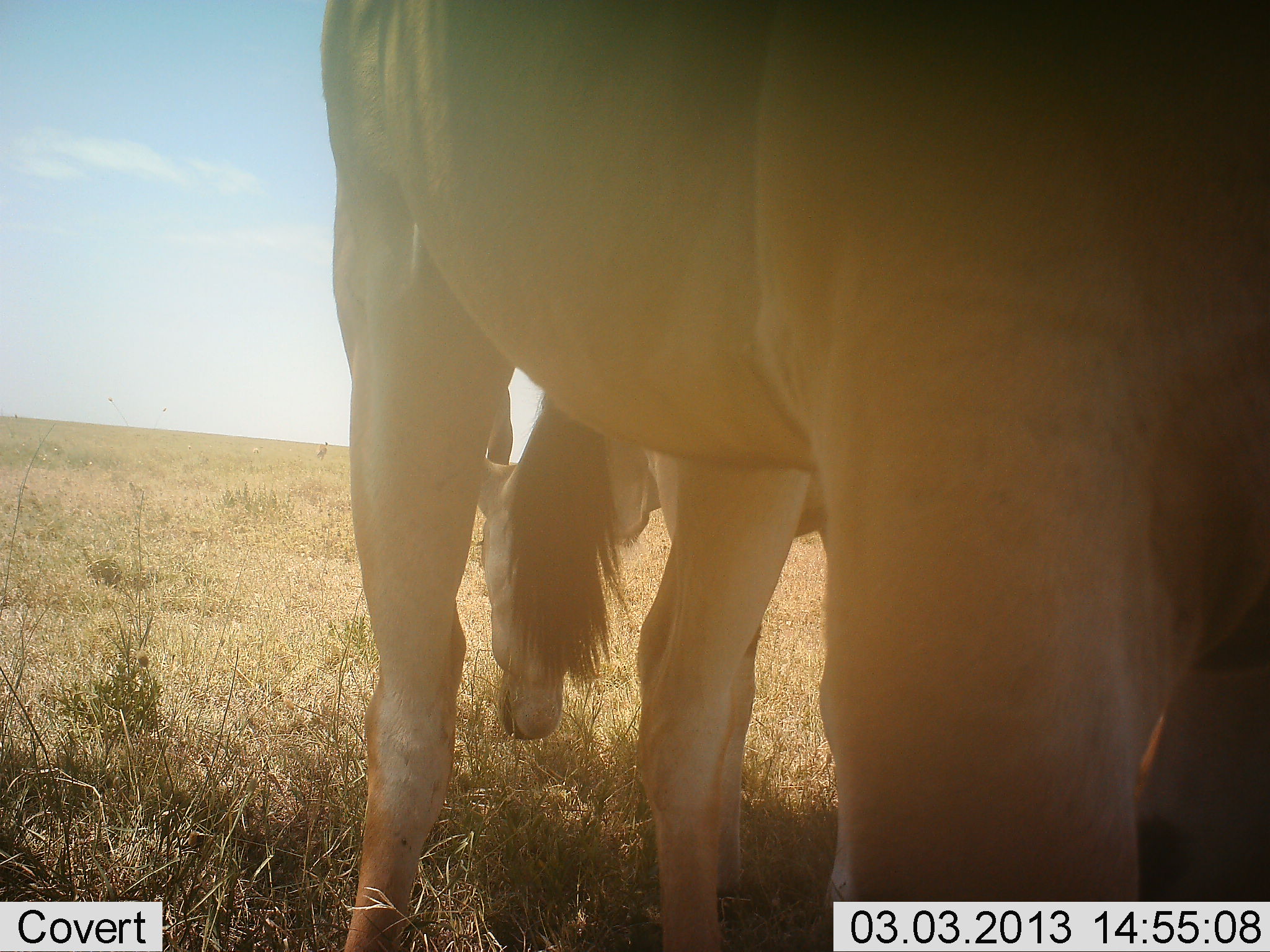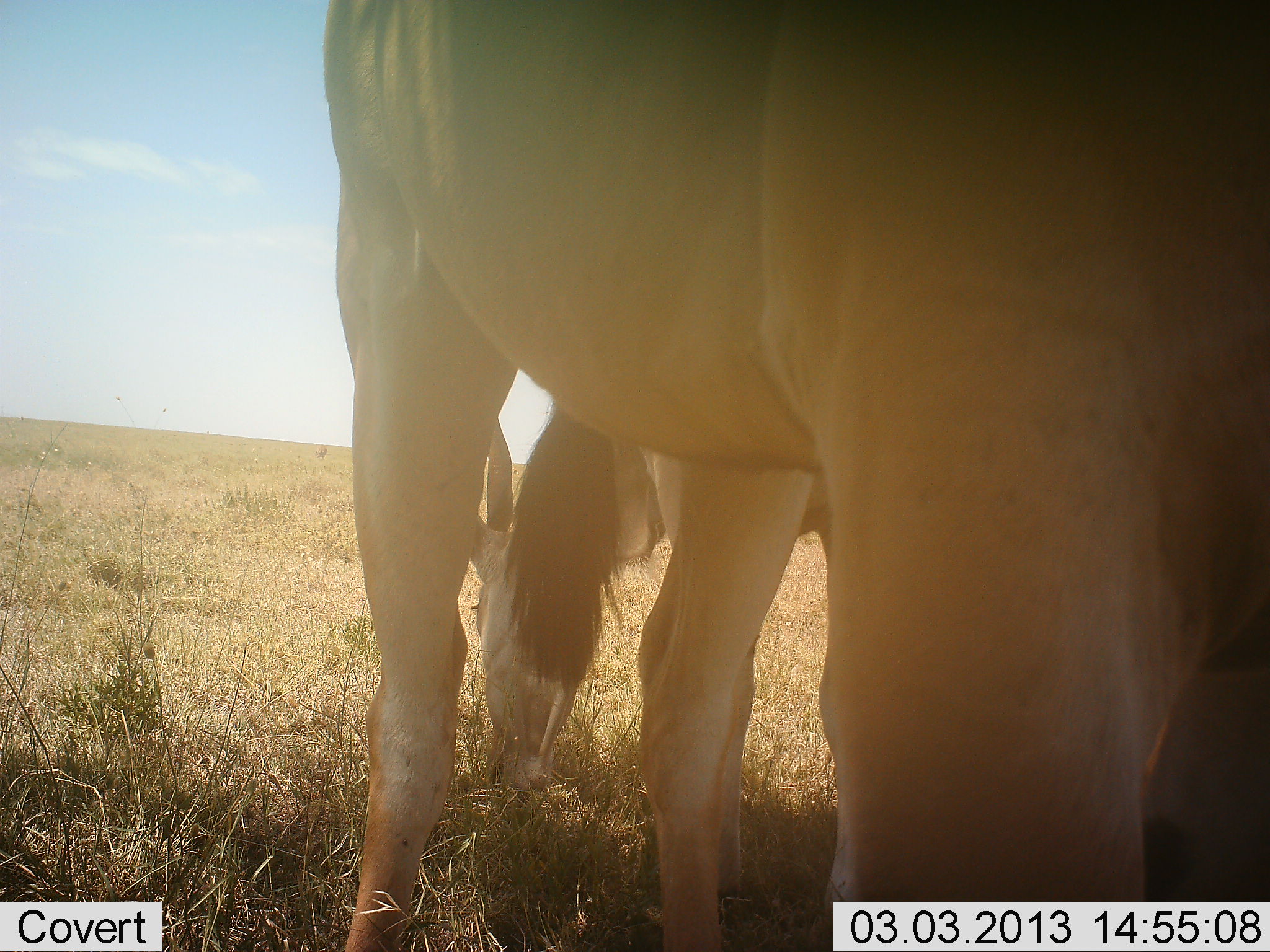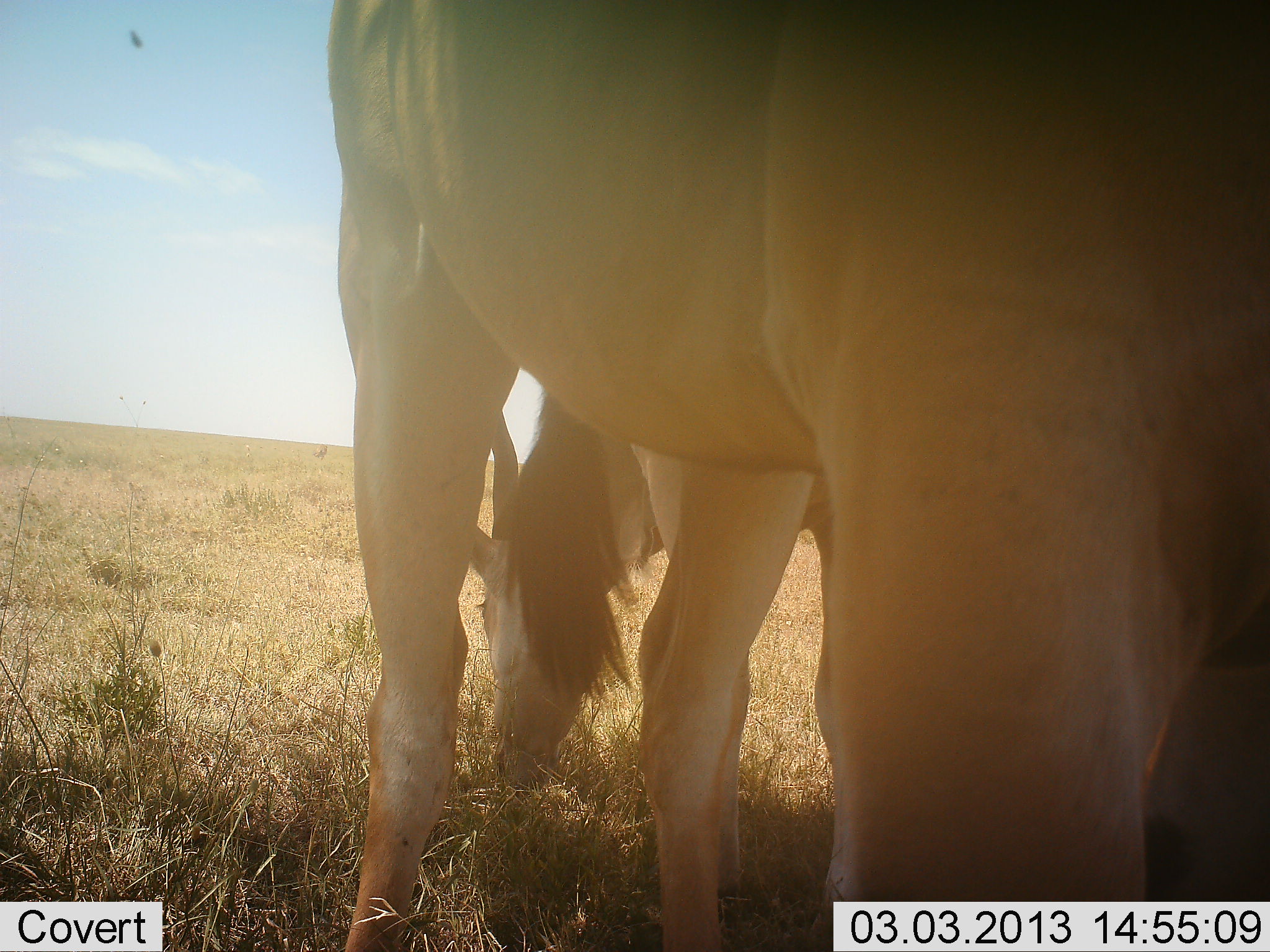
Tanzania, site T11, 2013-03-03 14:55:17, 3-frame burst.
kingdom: Animalia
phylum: Chordata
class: Mammalia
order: Artiodactyla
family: Bovidae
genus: Tragelaphus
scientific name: Tragelaphus oryx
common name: eland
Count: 2.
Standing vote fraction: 93%.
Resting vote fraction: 7%.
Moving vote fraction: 0%.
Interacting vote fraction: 0%.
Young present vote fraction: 7%.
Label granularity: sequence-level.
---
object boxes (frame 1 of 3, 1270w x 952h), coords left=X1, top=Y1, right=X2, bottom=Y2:
animal: left=317, top=2, right=1269, bottom=952; left=476, top=386, right=829, bottom=952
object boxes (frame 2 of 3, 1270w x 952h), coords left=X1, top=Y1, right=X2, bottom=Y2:
animal: left=320, top=0, right=1270, bottom=952; left=466, top=398, right=837, bottom=952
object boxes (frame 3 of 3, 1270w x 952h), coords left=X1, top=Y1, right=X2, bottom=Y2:
animal: left=323, top=0, right=1270, bottom=952; left=470, top=381, right=840, bottom=950